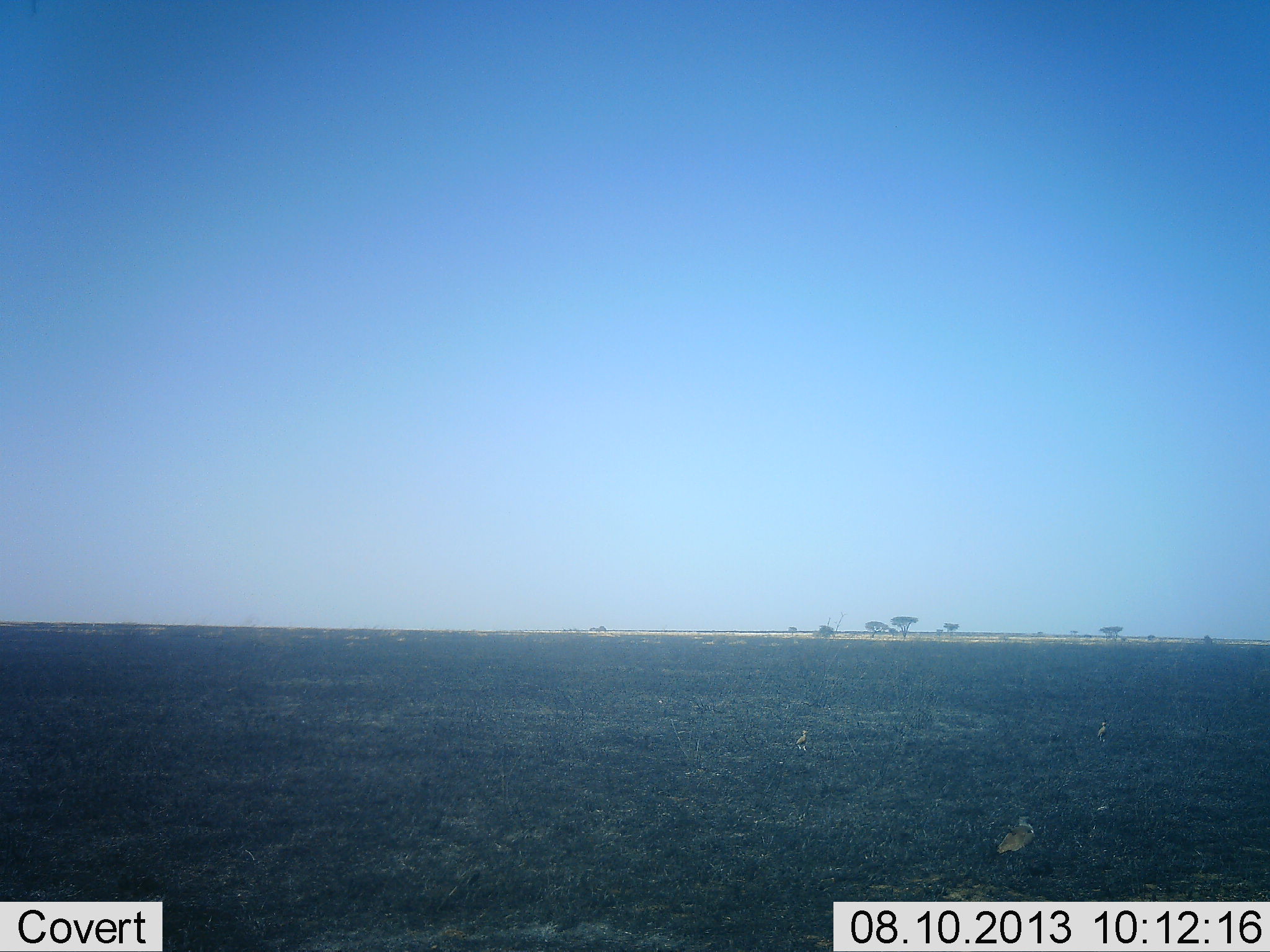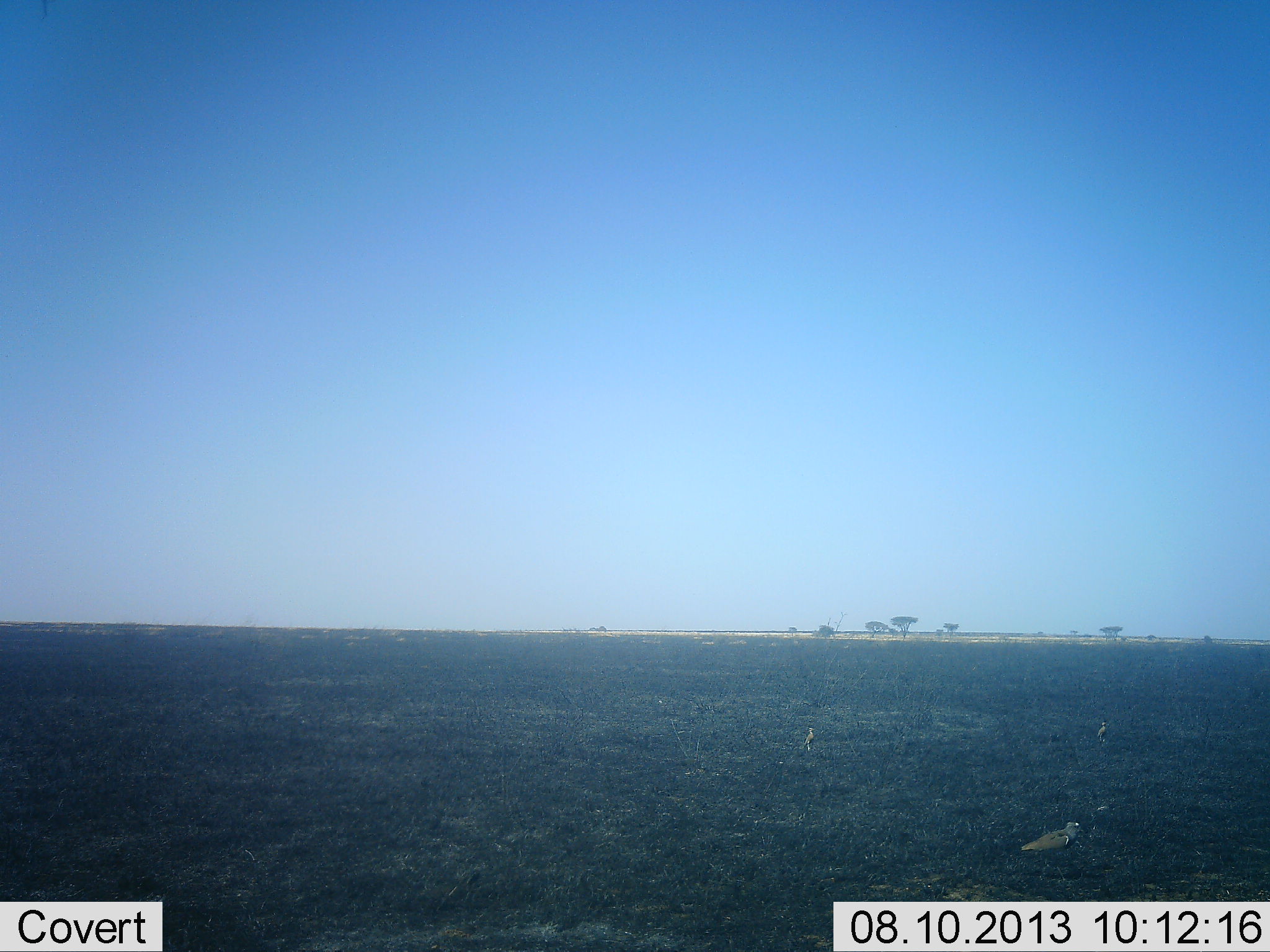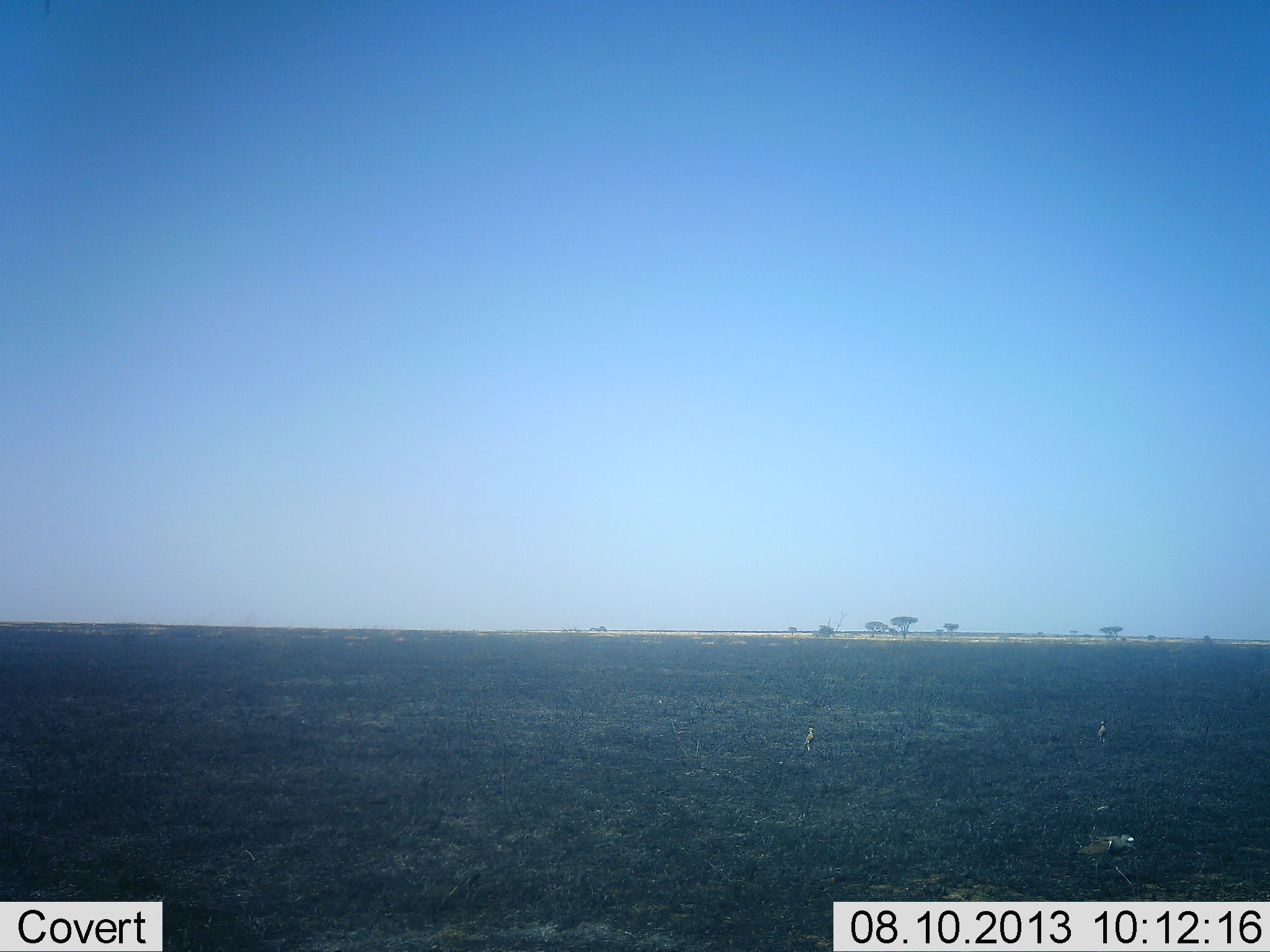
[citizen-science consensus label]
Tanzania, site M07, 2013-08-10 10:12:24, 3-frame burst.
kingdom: Animalia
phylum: Chordata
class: Aves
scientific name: Aves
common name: bird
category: otherbird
Otherbird (bird) (Aves), count 3. Behavior (volunteer vote fractions): standing 70%, resting 0%, moving 80%, interacting 0%. Young present (vote fraction): 0%. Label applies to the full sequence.